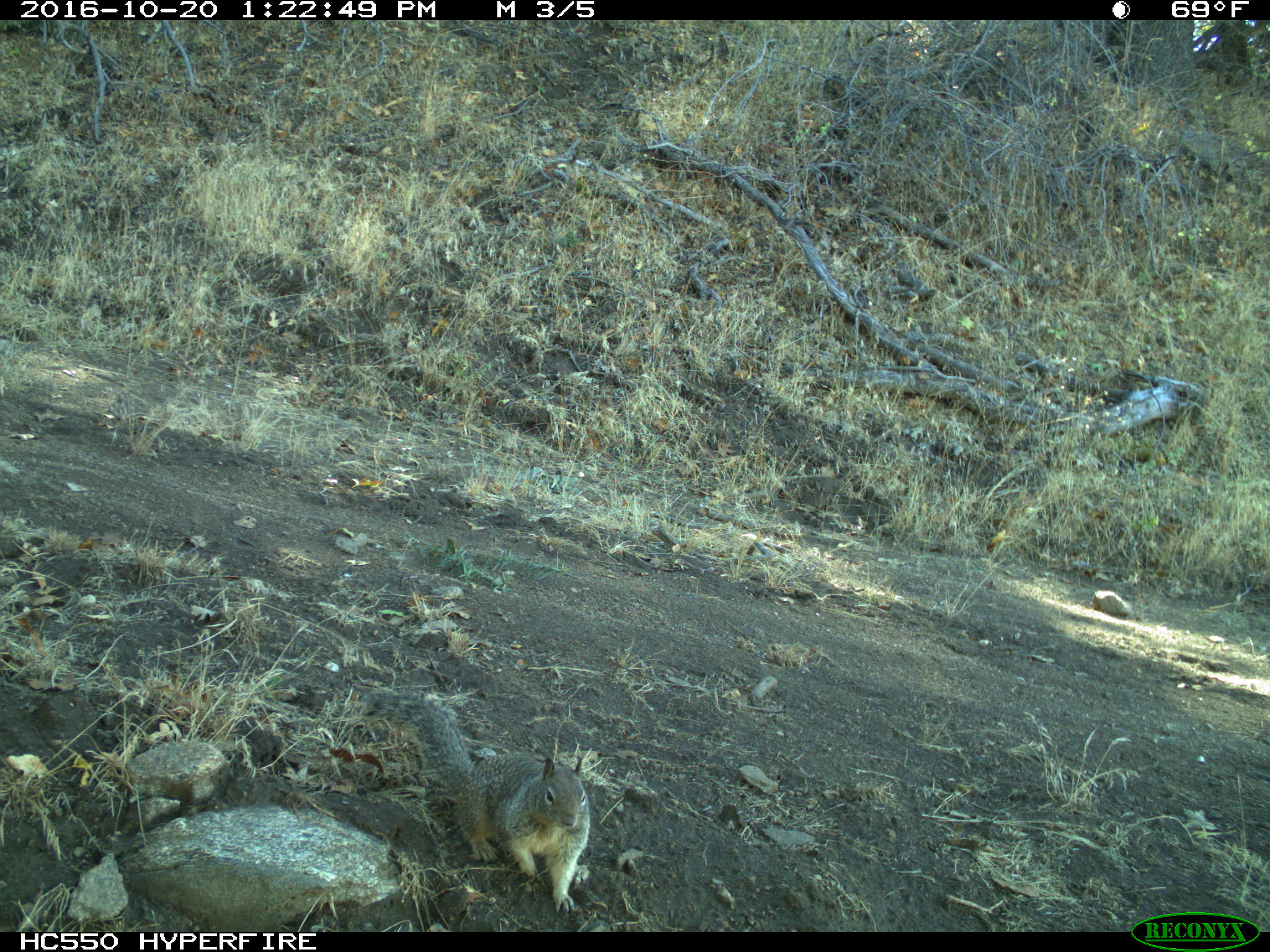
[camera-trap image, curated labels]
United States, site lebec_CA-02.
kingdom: Animalia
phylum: Chordata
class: Mammalia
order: Rodentia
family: Sciuridae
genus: Otospermophilus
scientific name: Otospermophilus beecheyi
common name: california ground squirrel